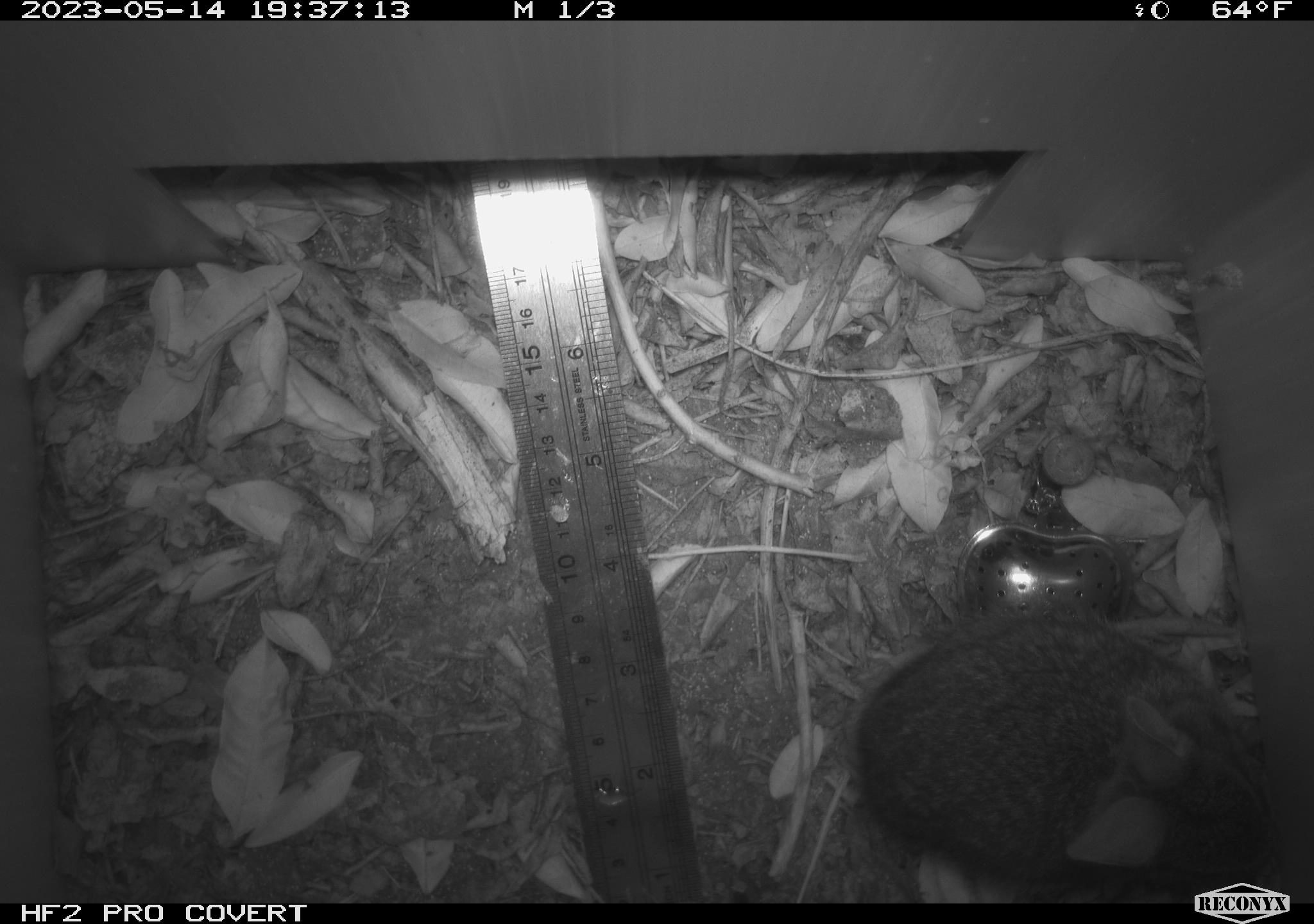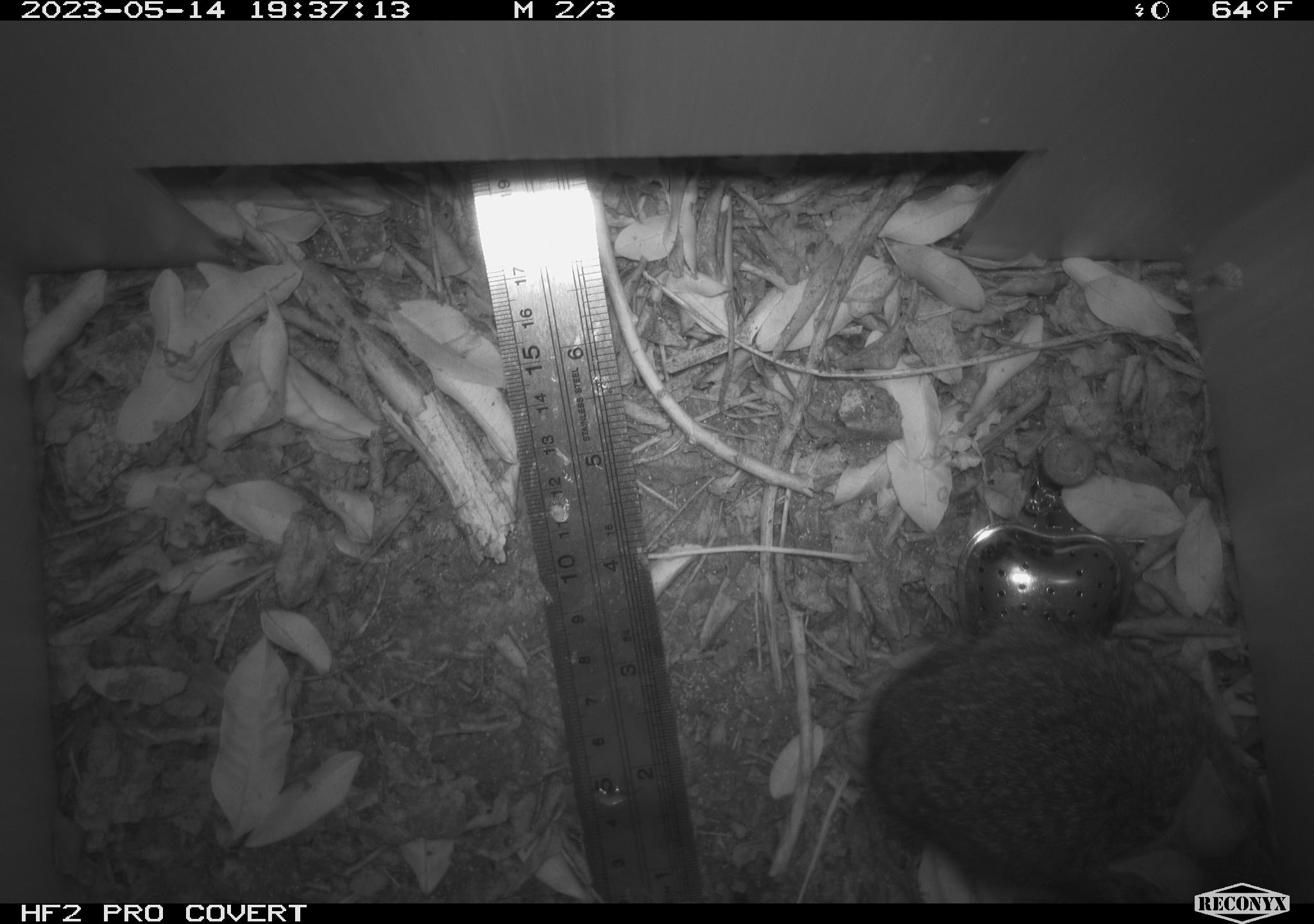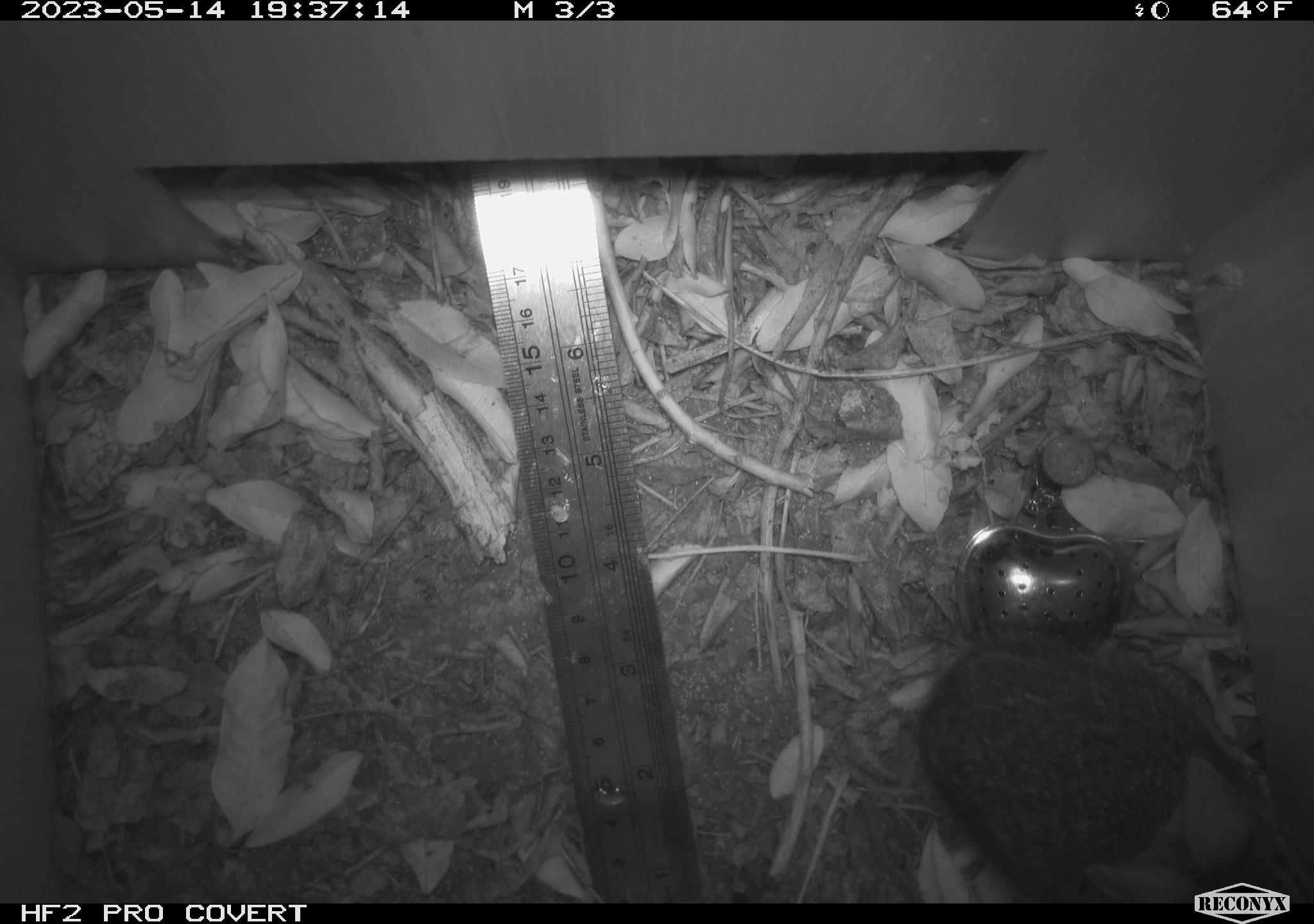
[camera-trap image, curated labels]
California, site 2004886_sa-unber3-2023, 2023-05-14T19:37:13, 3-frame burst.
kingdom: Animalia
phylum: Chordata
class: Mammalia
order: Lagomorpha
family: Leporidae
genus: Sylvilagus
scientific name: Sylvilagus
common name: cottontail rabbits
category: sylvilagus species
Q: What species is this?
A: Sylvilagus species (cottontail rabbits) (Sylvilagus).